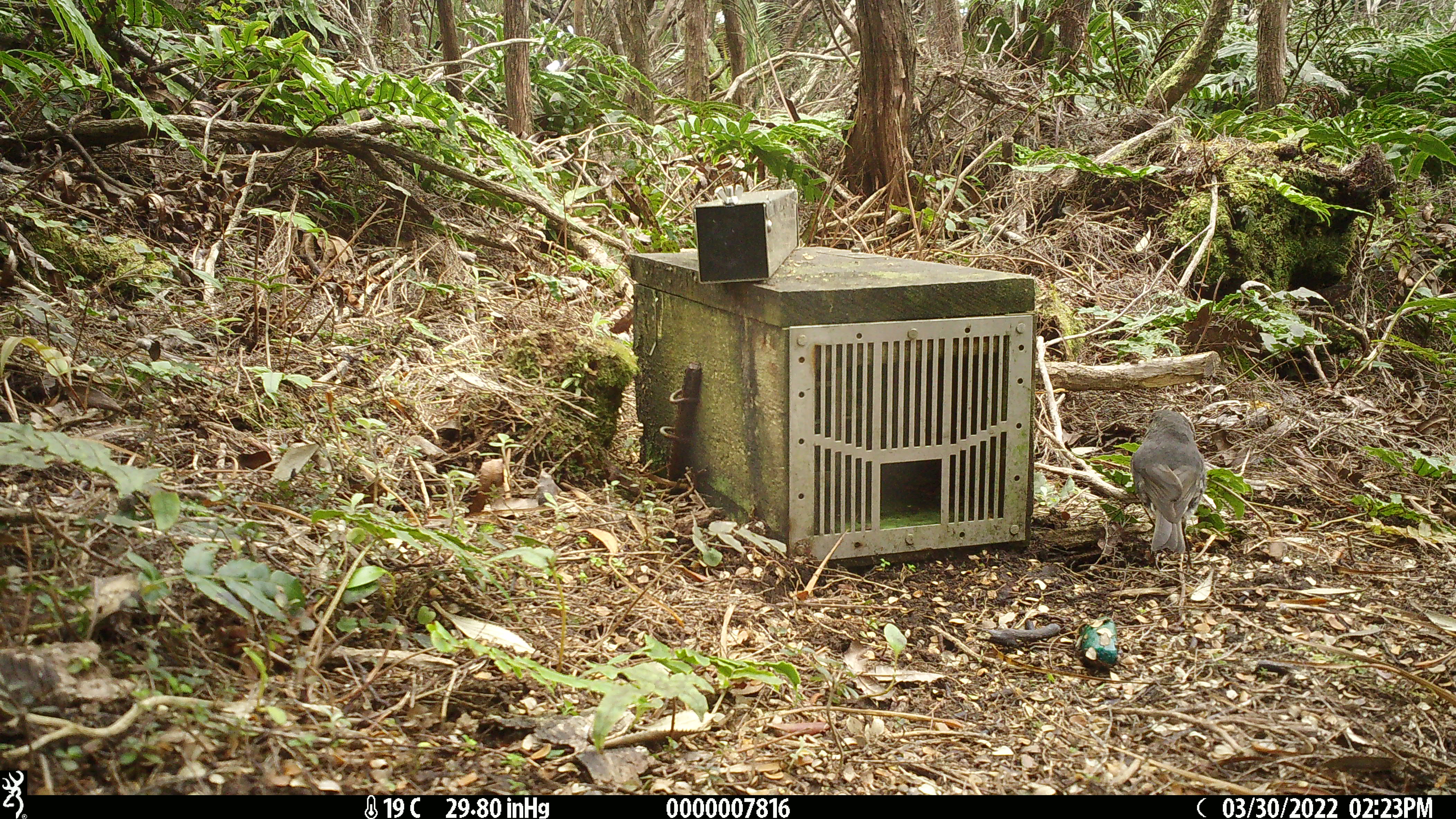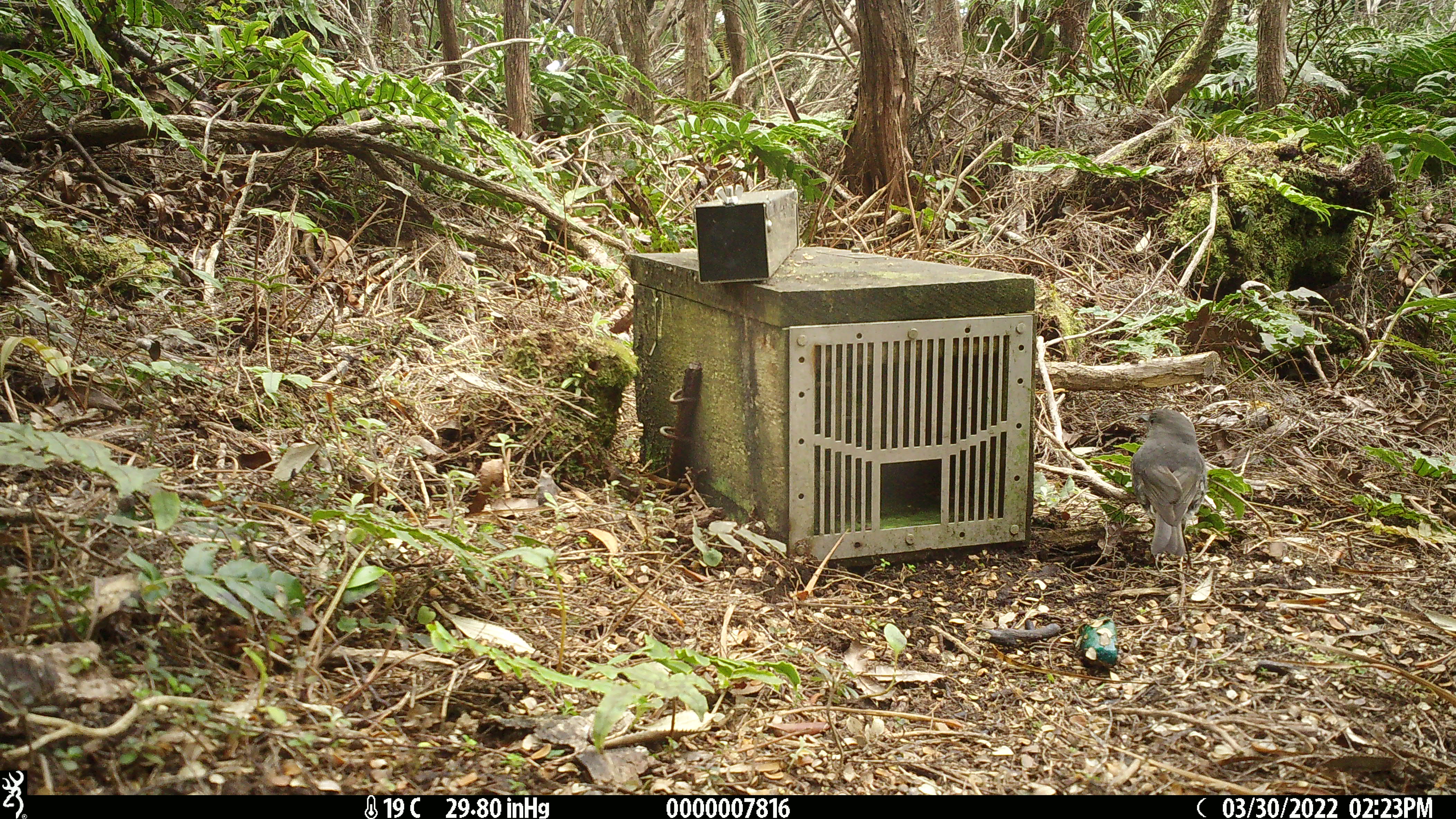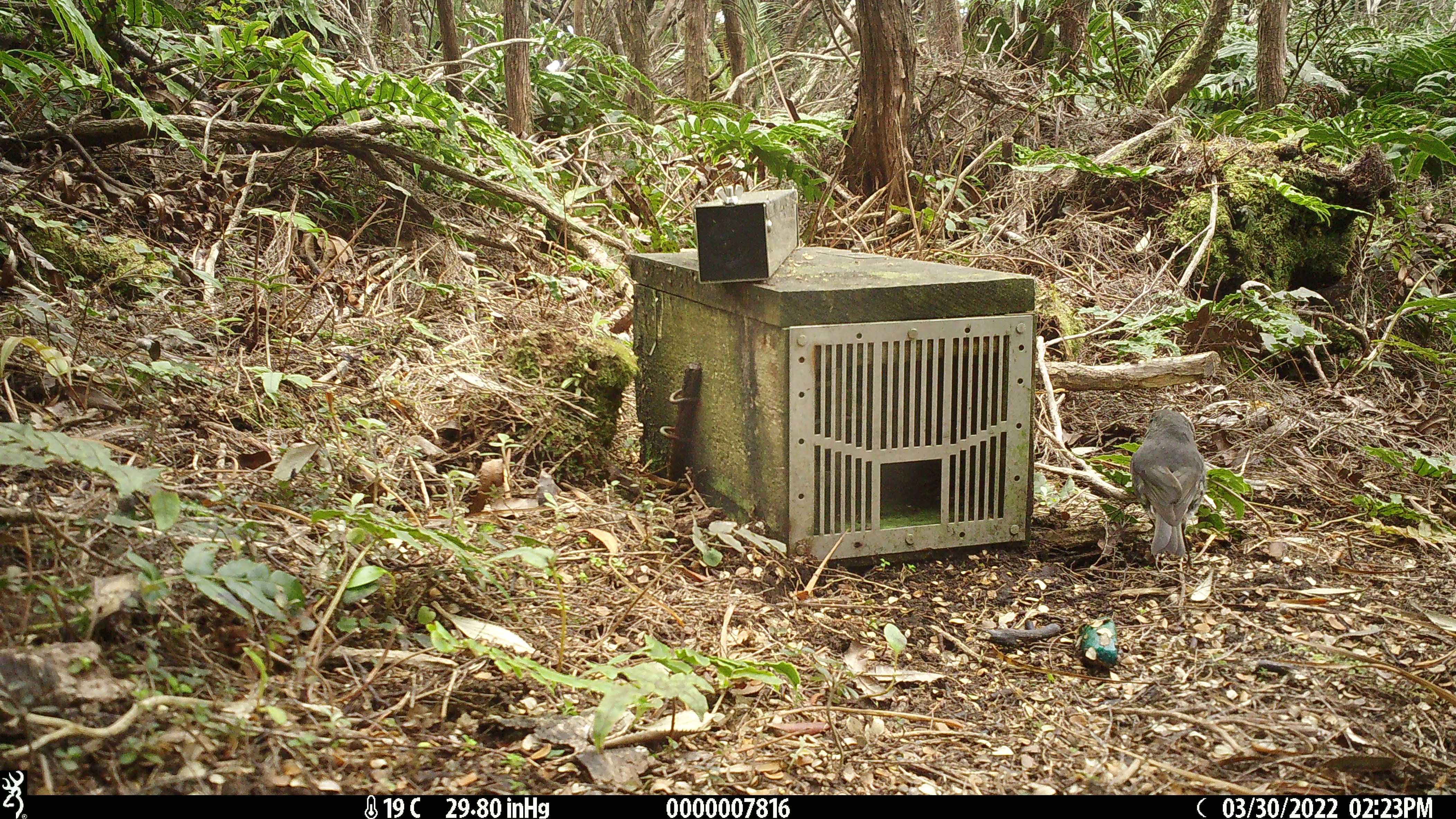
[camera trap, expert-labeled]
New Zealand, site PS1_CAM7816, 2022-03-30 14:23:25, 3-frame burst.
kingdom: Animalia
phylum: Chordata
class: Aves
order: Passeriformes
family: Petroicidae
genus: Petroica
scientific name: Petroica australis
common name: new zealand robin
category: robin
Robin (new zealand robin) (Petroica australis).